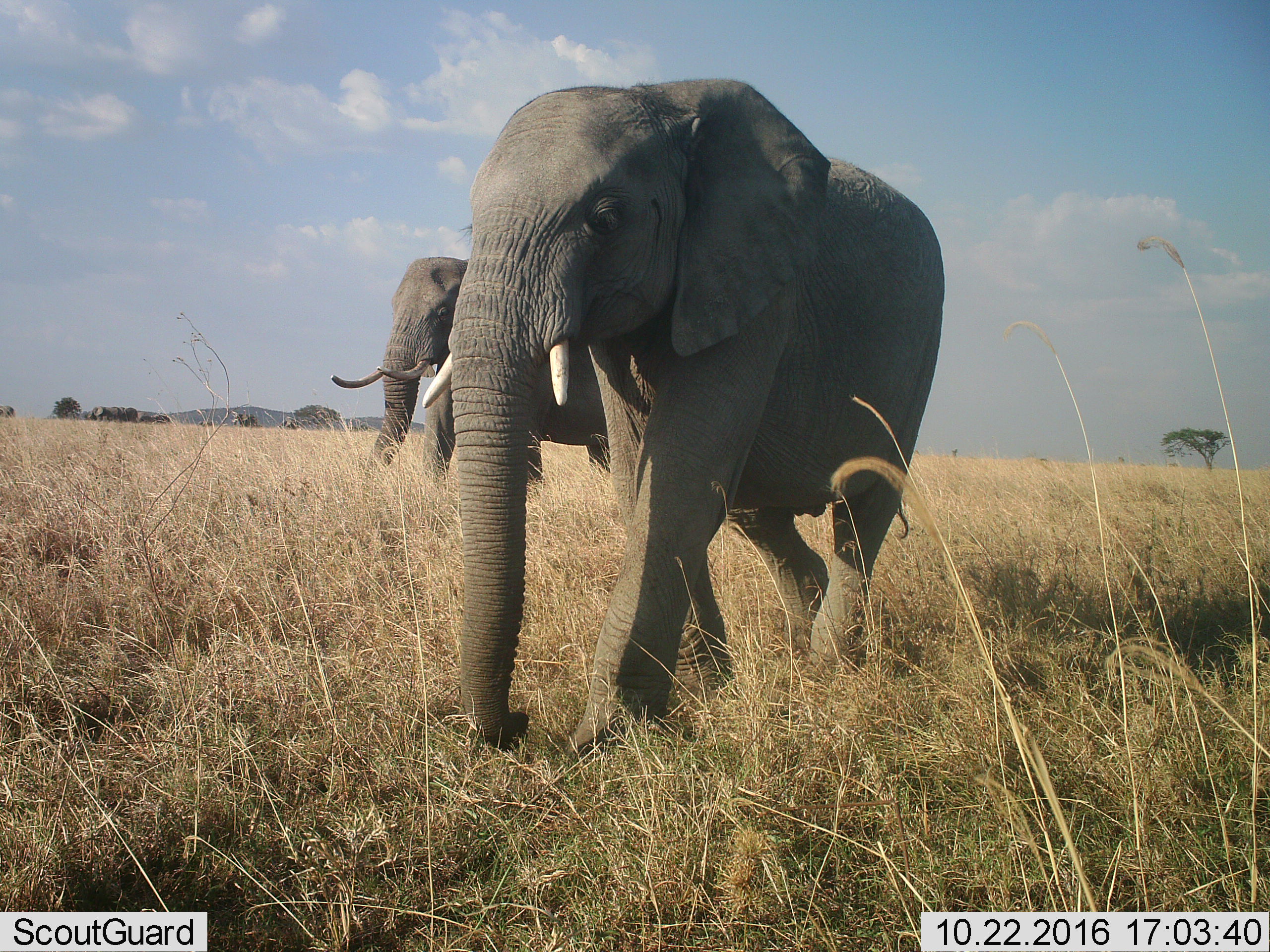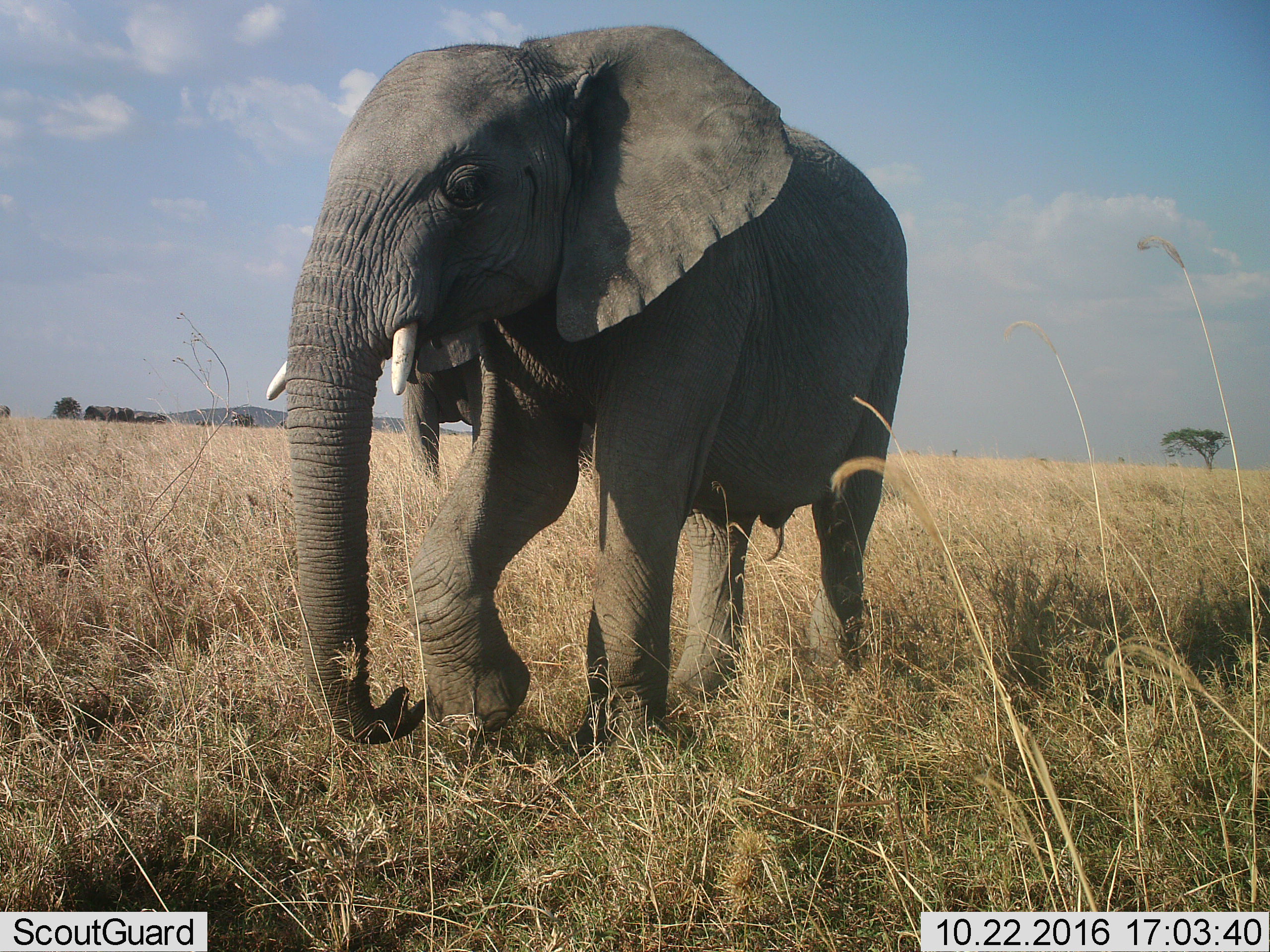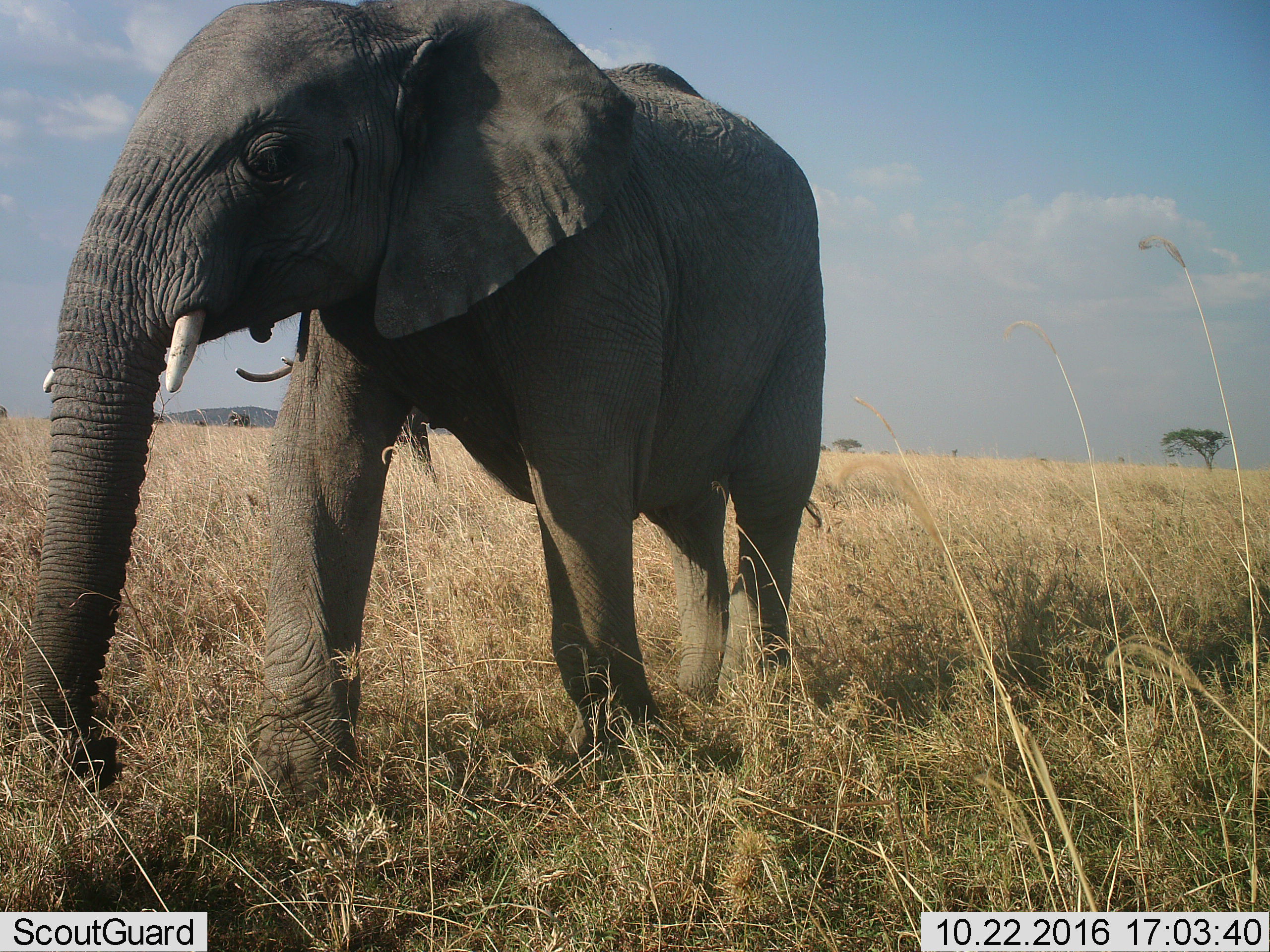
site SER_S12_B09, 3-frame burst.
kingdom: Animalia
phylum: Chordata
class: Mammalia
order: Proboscidea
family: Elephantidae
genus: Loxodonta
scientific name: Loxodonta africana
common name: african bush elephant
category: elephant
Elephant (african bush elephant) (Loxodonta africana), count 2. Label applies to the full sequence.